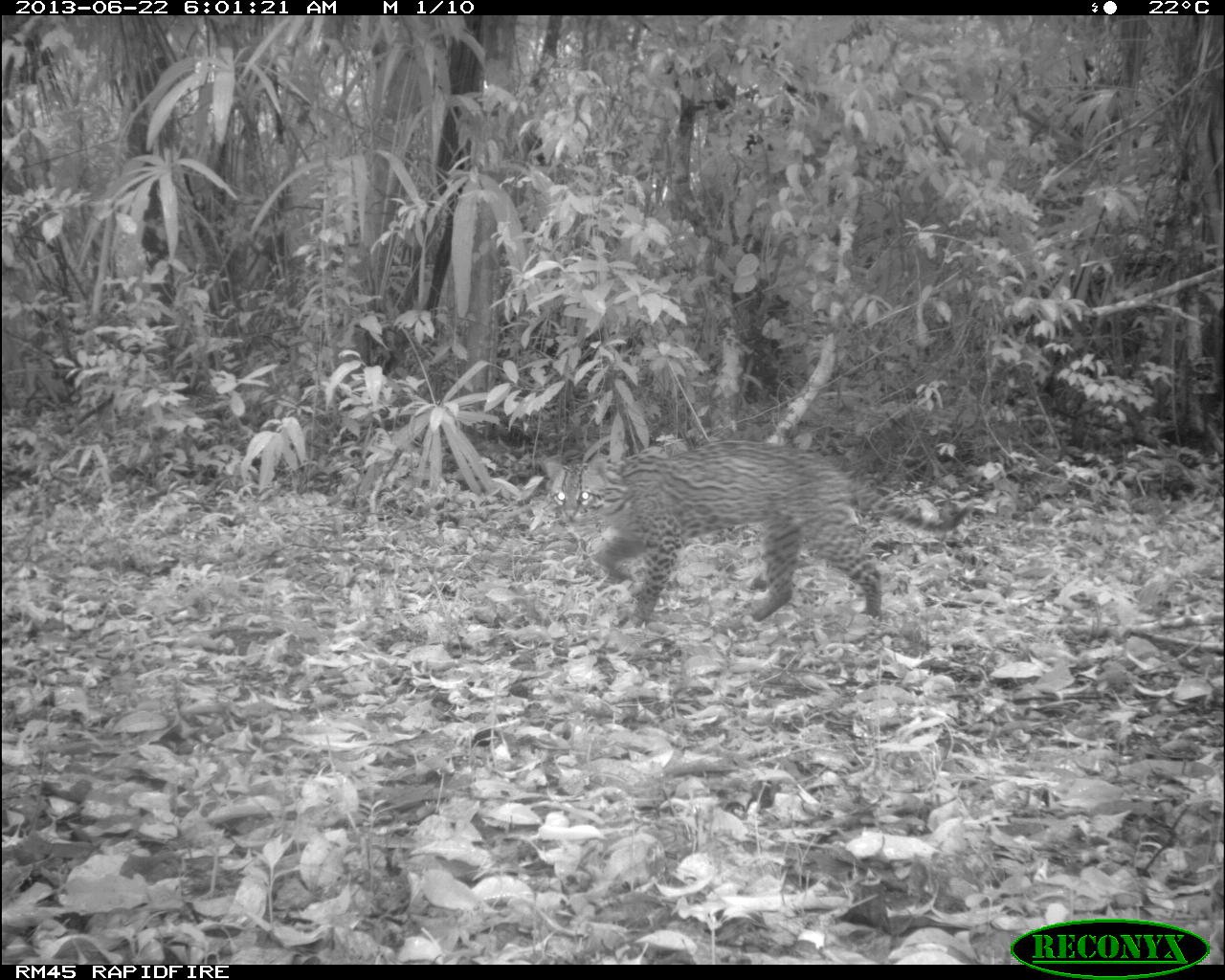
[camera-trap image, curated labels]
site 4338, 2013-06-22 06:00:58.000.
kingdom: Animalia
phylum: Chordata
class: Mammalia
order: Carnivora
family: Felidae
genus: Leopardus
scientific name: Leopardus pardalis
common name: ocelot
Leopardus pardalis (ocelot), count 1.